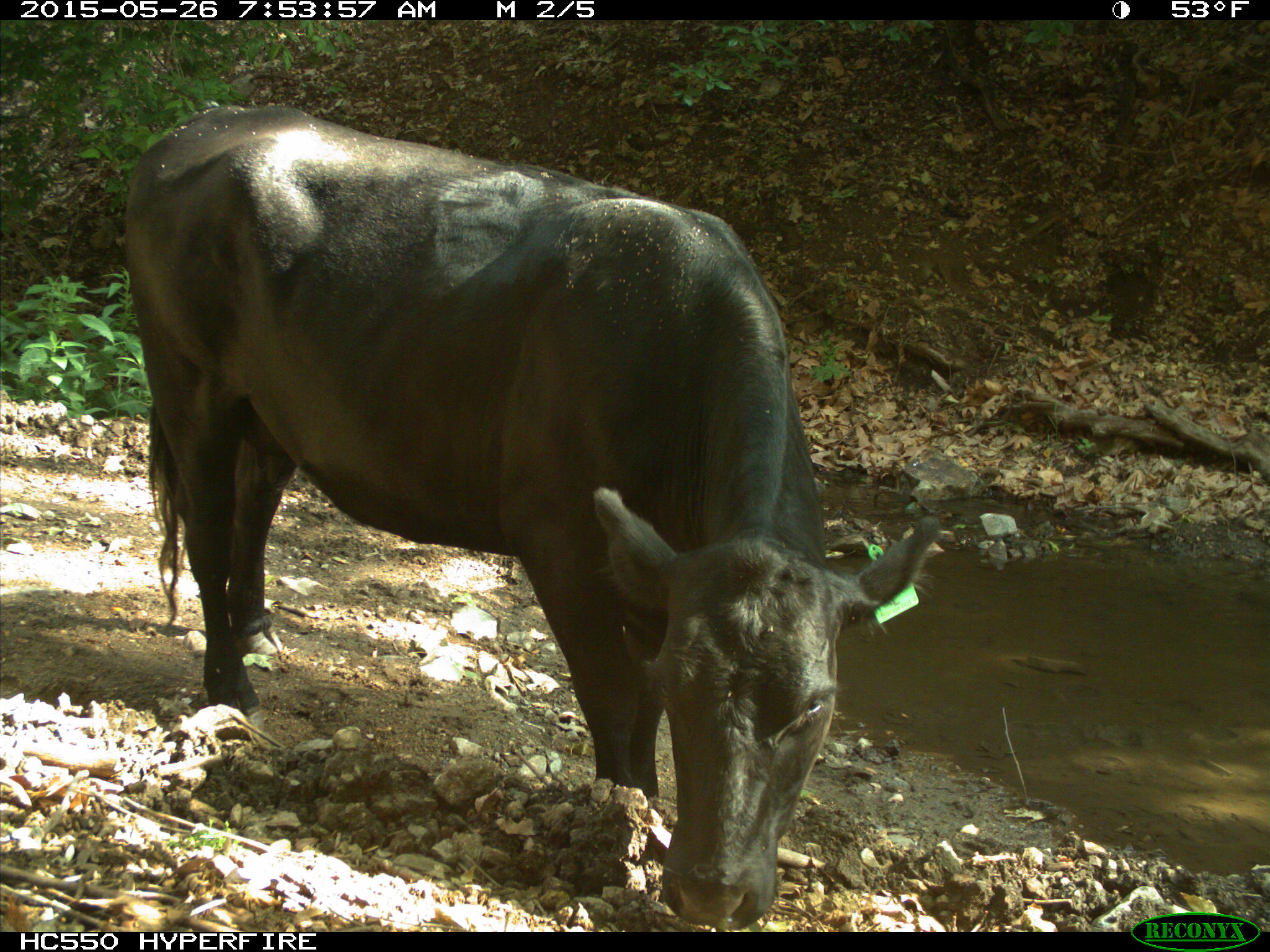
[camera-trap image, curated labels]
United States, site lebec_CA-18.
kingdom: Animalia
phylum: Chordata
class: Mammalia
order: Artiodactyla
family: Bovidae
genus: Bos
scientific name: Bos taurus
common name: domestic cow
Bos taurus (domestic cow).